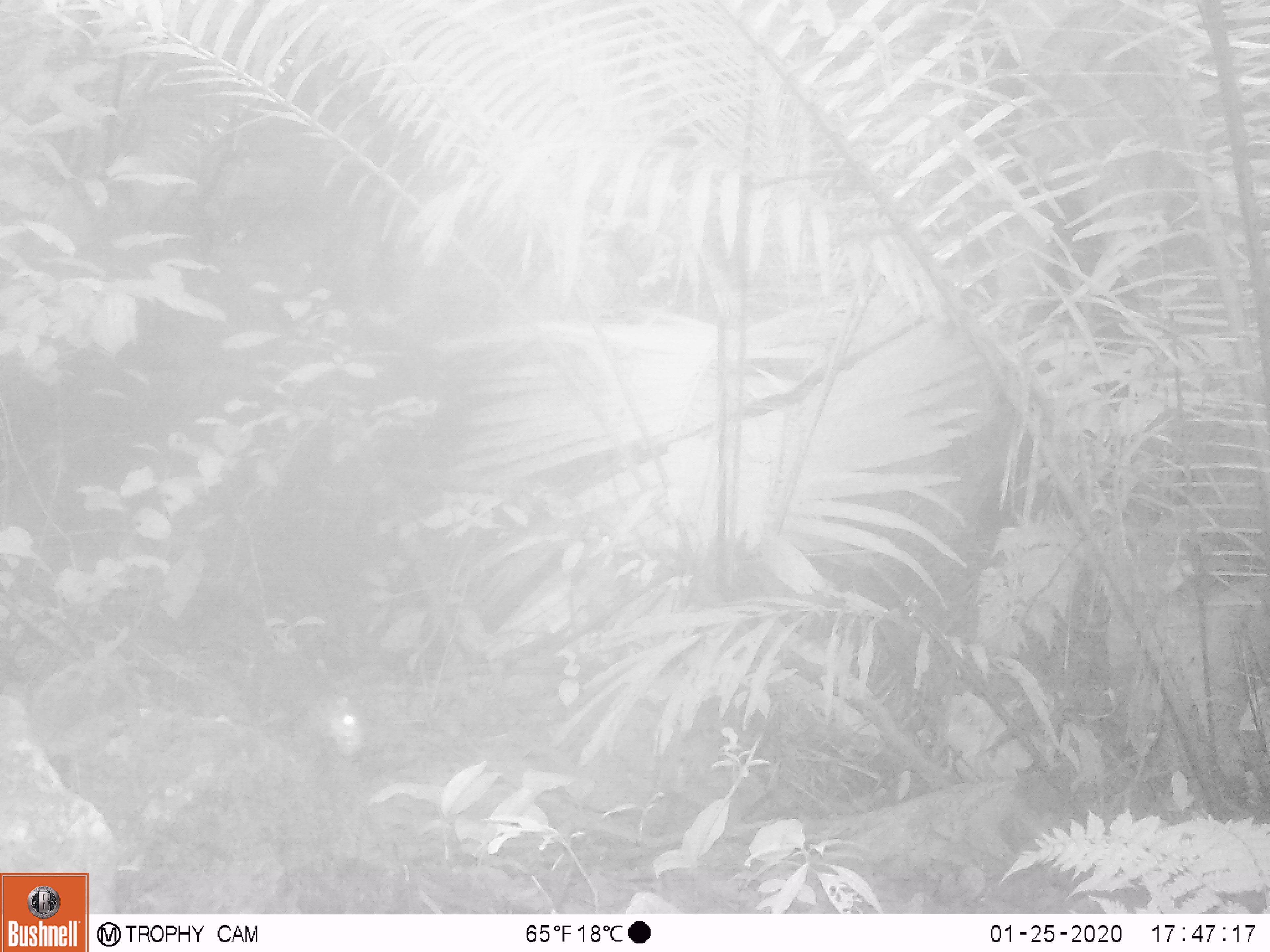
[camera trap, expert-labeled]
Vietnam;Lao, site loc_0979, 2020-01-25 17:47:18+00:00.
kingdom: Animalia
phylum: Chordata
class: Mammalia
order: Rodentia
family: Sciuridae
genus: Dremomys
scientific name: Dremomys rufigenis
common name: red-cheeked squirrel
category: red cheeked squirrel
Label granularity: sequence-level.